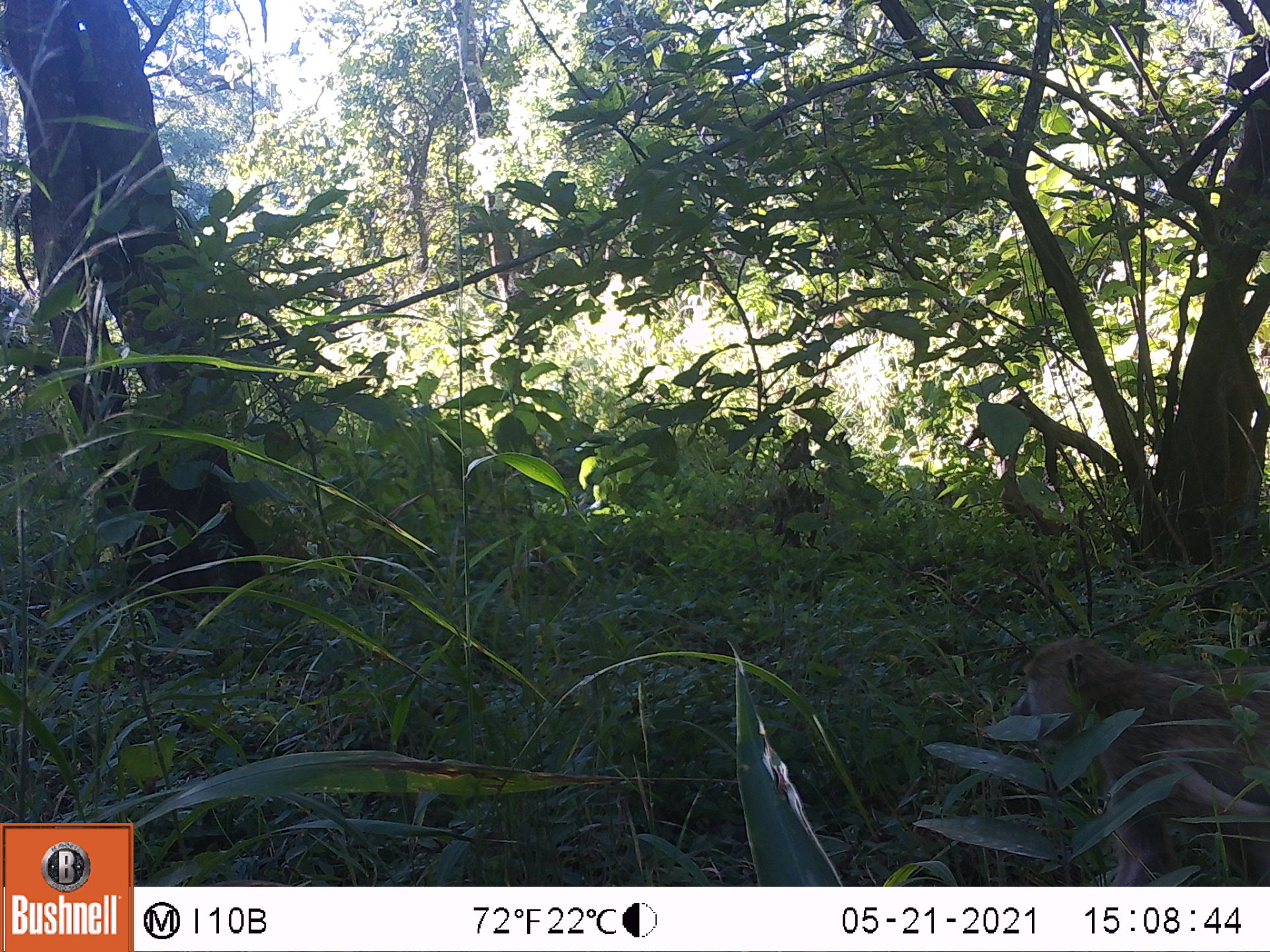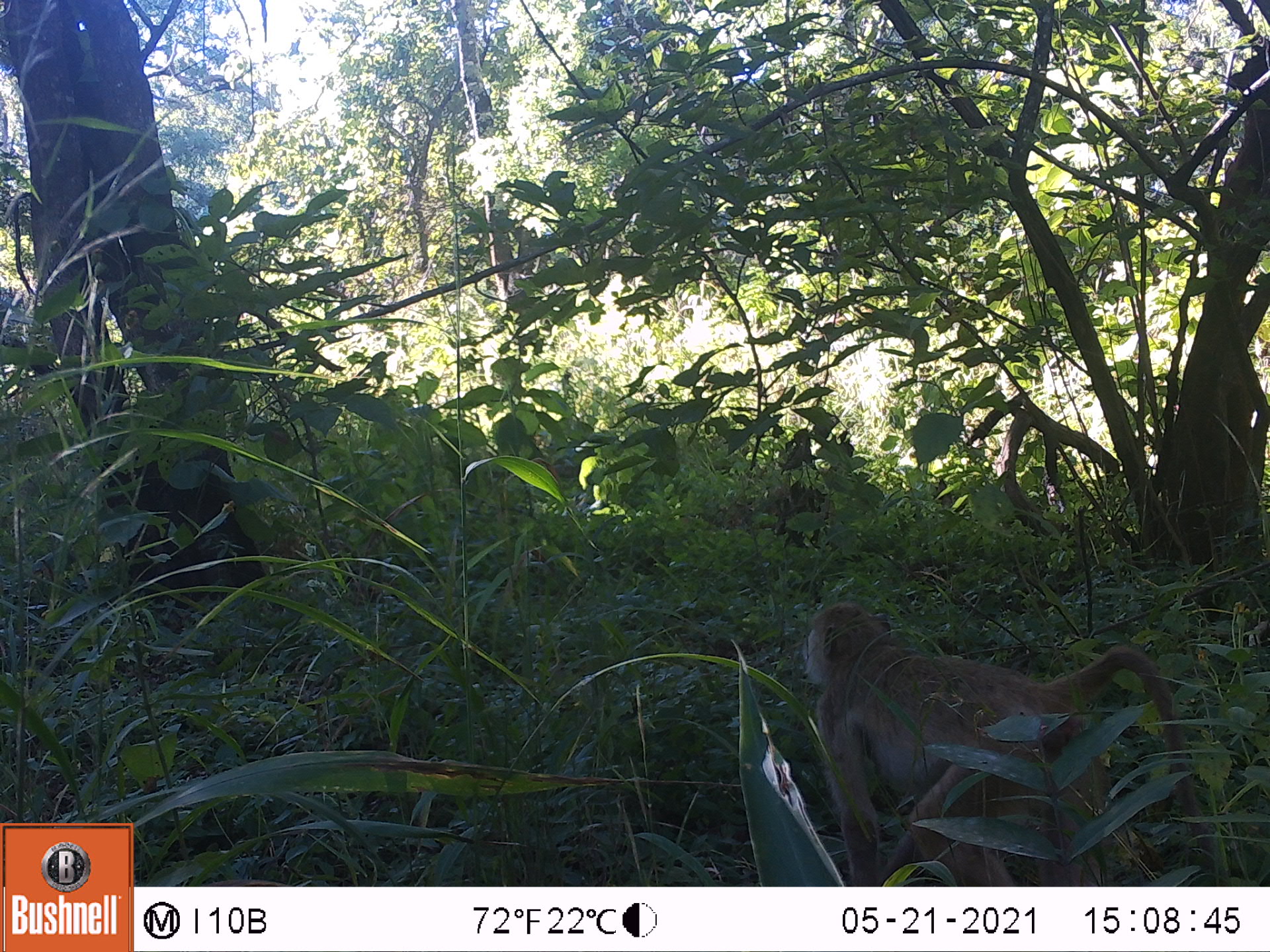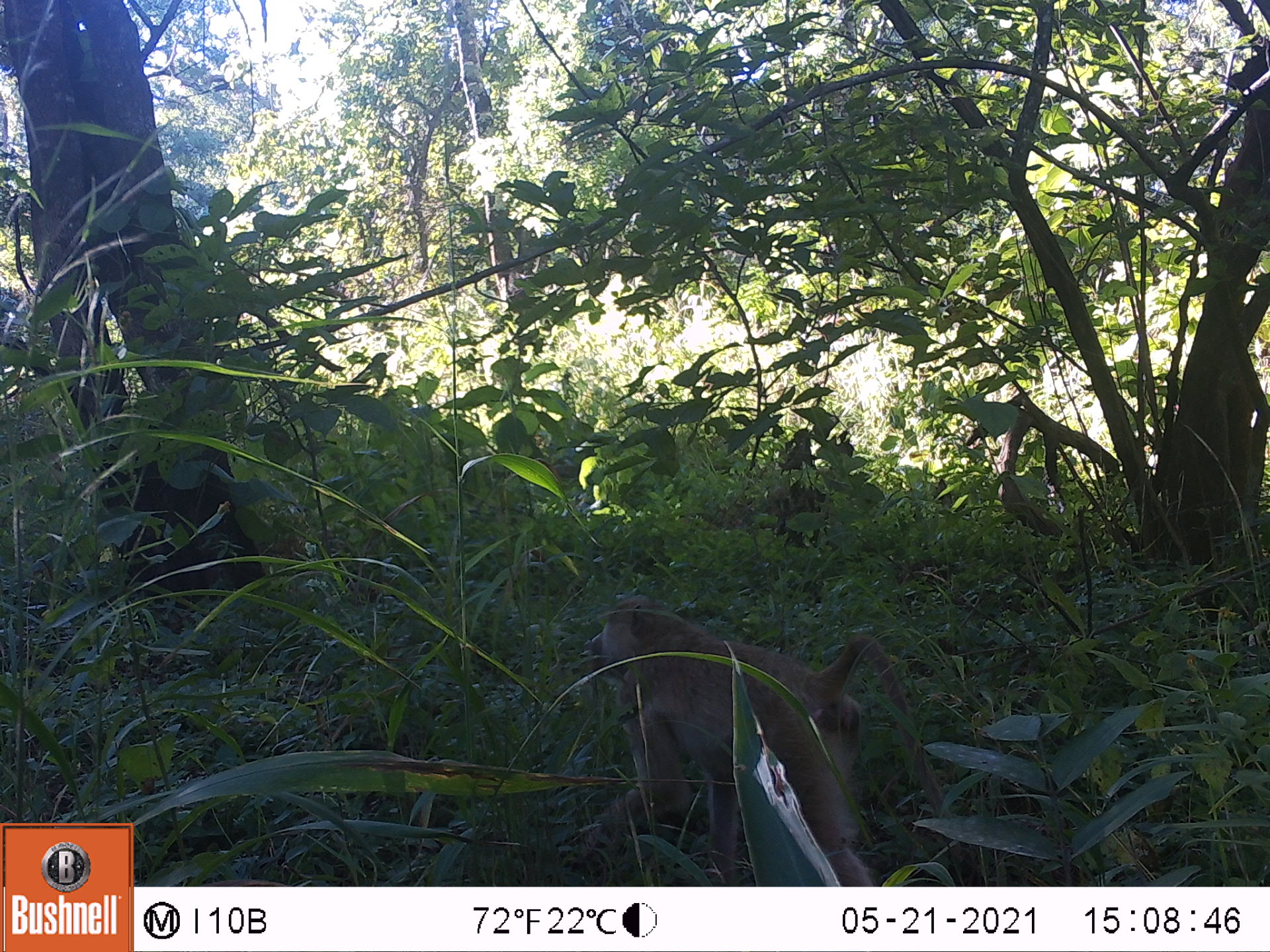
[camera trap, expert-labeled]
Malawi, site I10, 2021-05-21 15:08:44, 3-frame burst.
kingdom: Animalia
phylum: Chordata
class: Mammalia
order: Primates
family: Cercopithecidae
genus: Papio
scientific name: Papio cynocephalus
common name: yellow baboon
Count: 1.